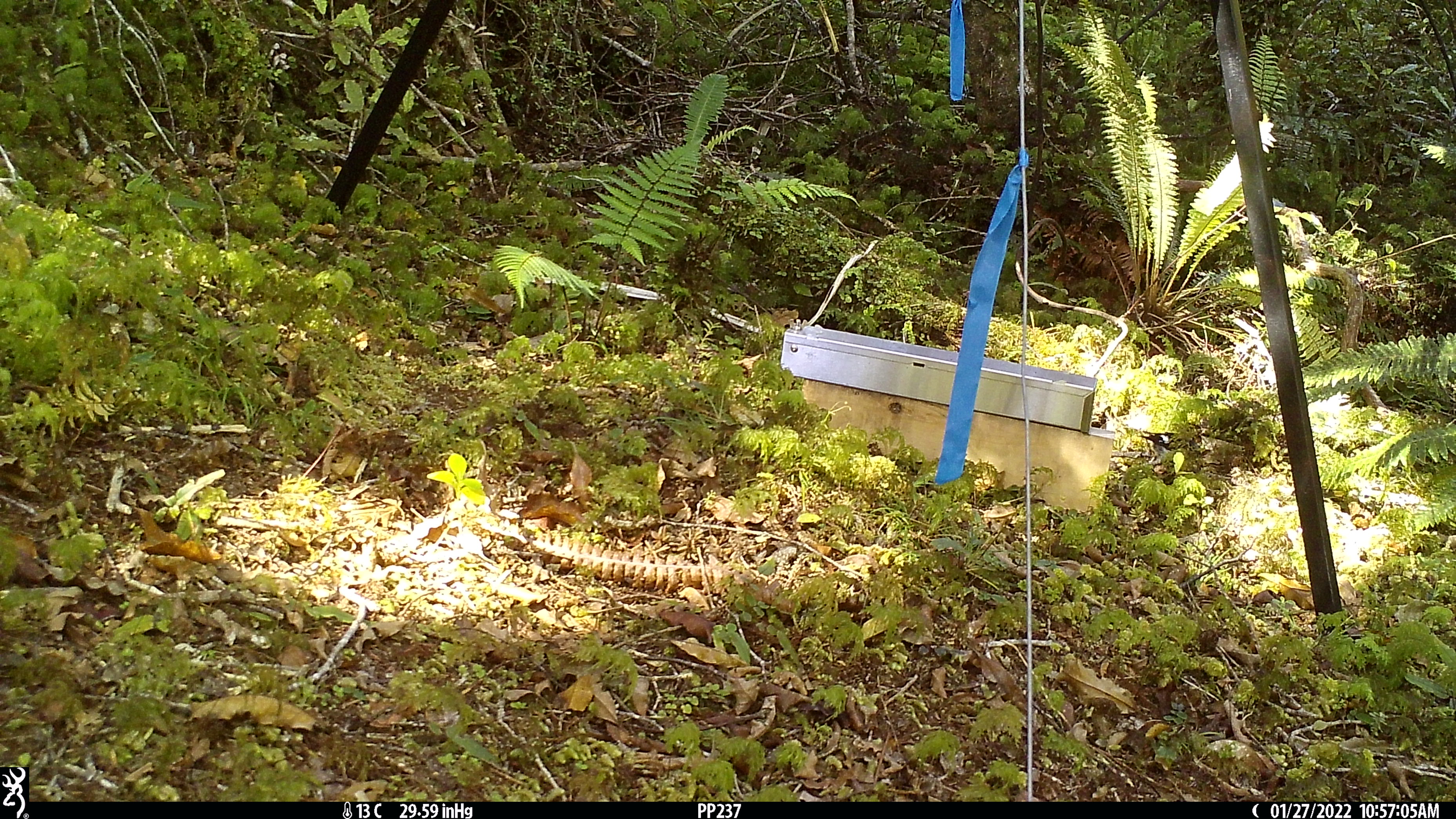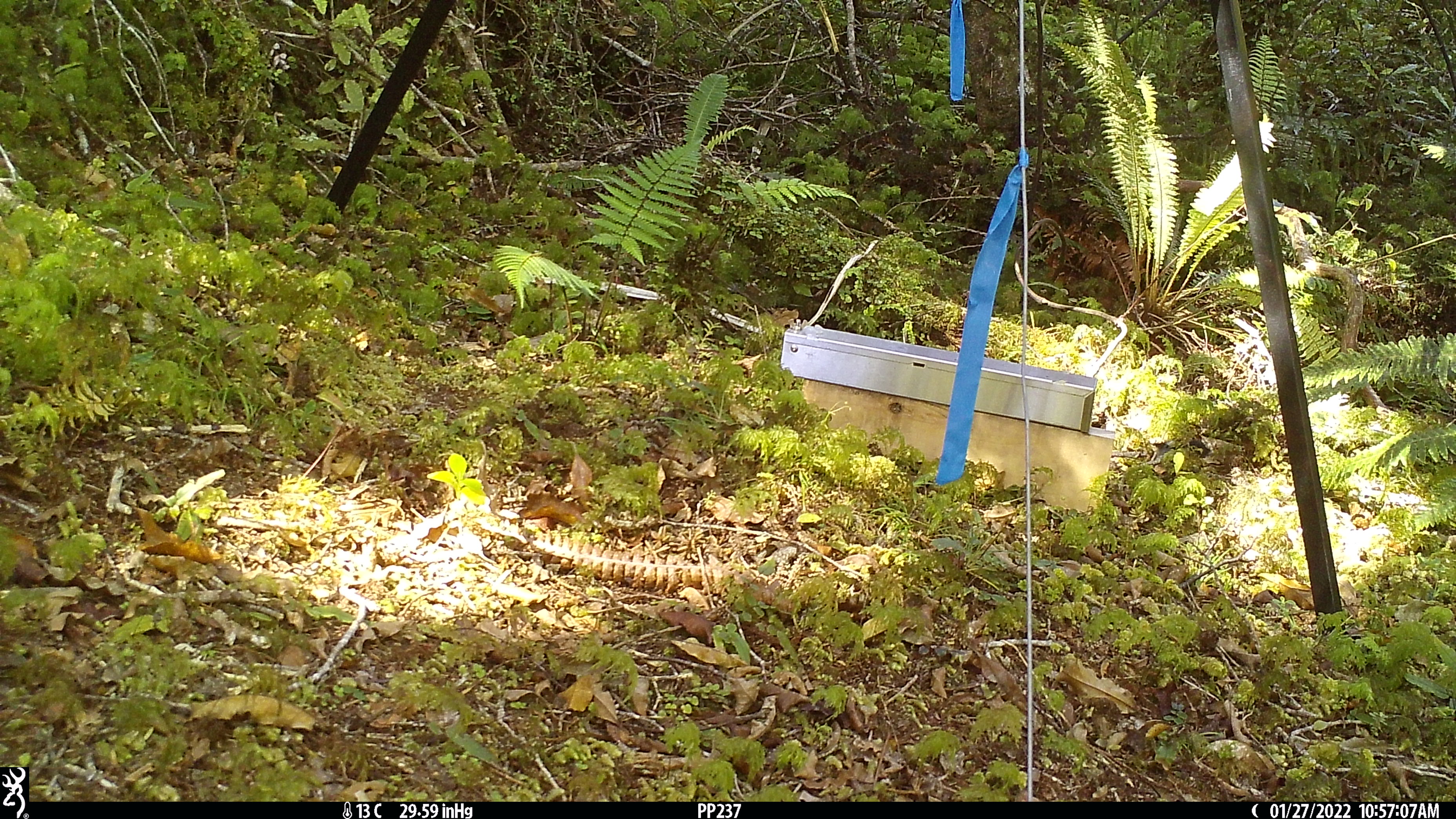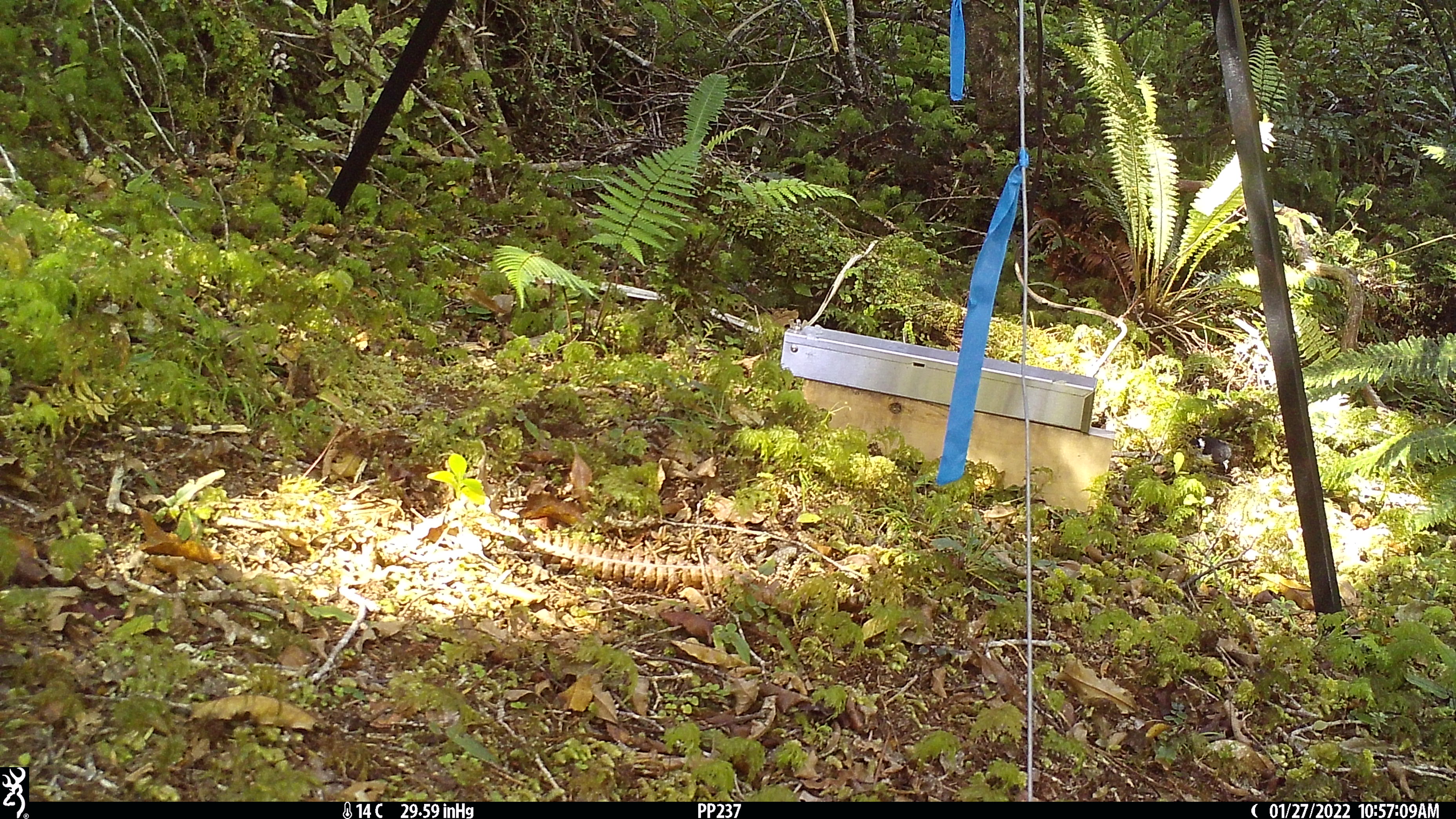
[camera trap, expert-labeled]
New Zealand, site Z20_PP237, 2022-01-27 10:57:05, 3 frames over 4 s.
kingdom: Animalia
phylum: Chordata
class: Aves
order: Passeriformes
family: Petroicidae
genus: Petroica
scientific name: Petroica macrocephala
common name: tomtit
Tomtit (Petroica macrocephala).